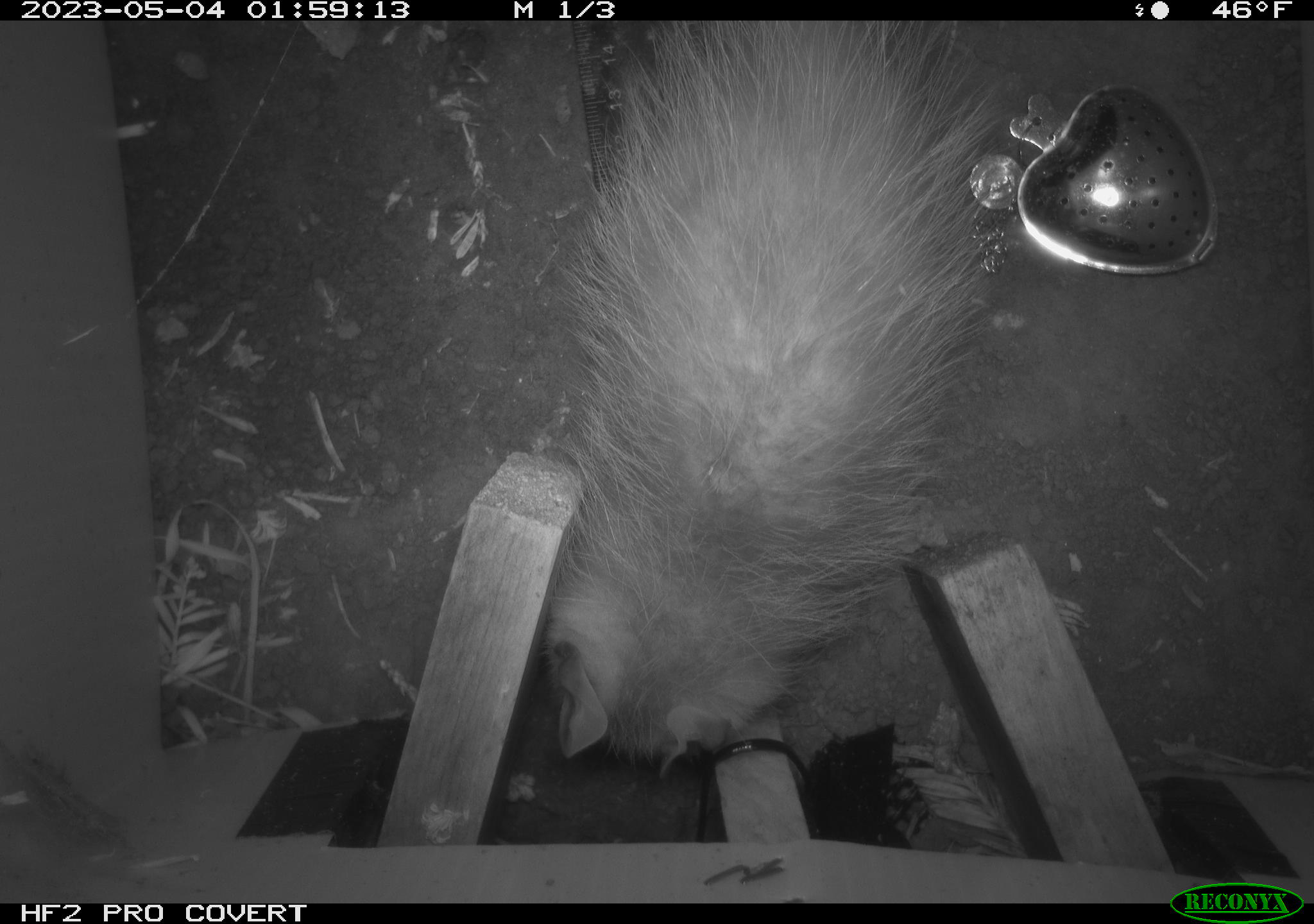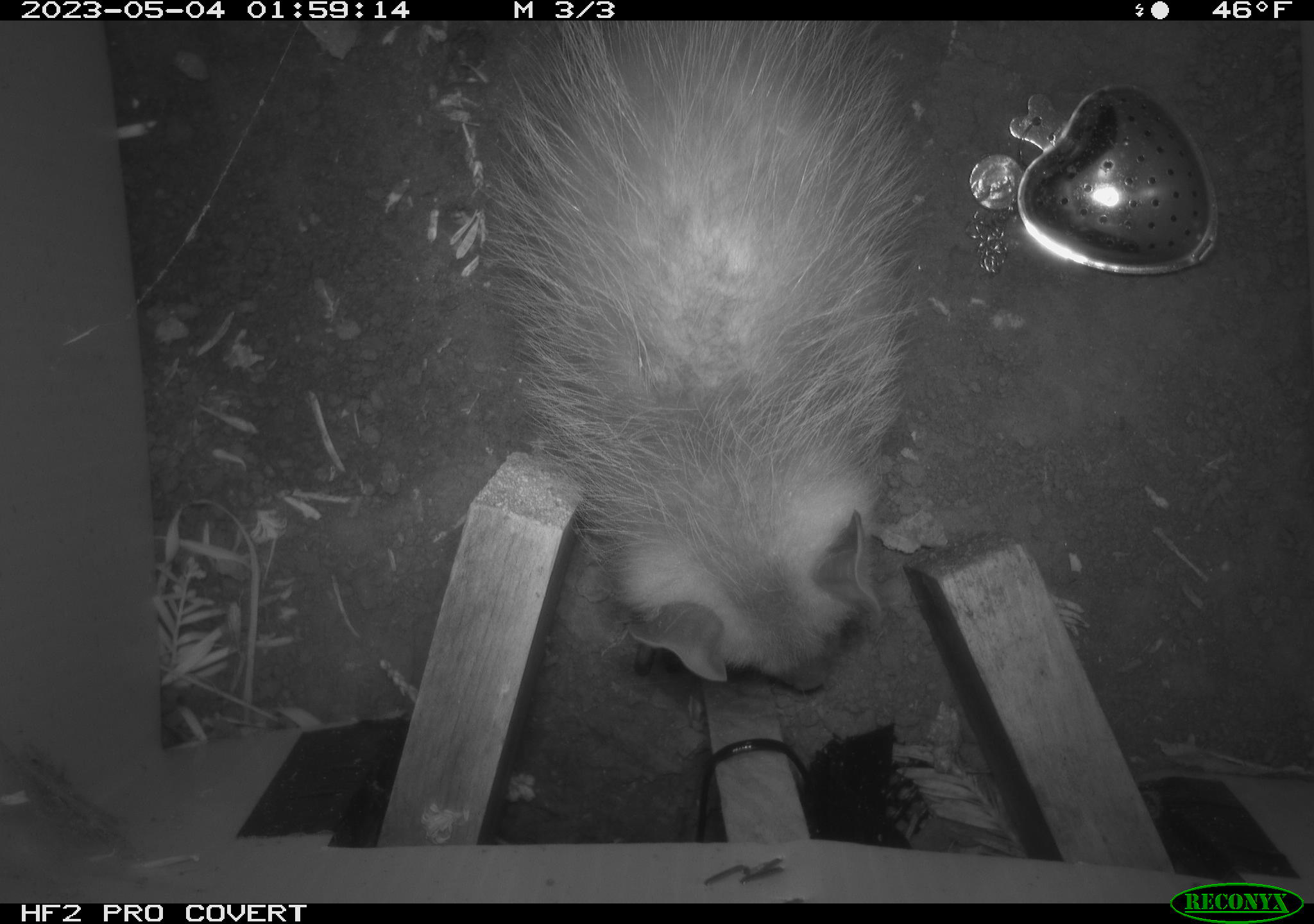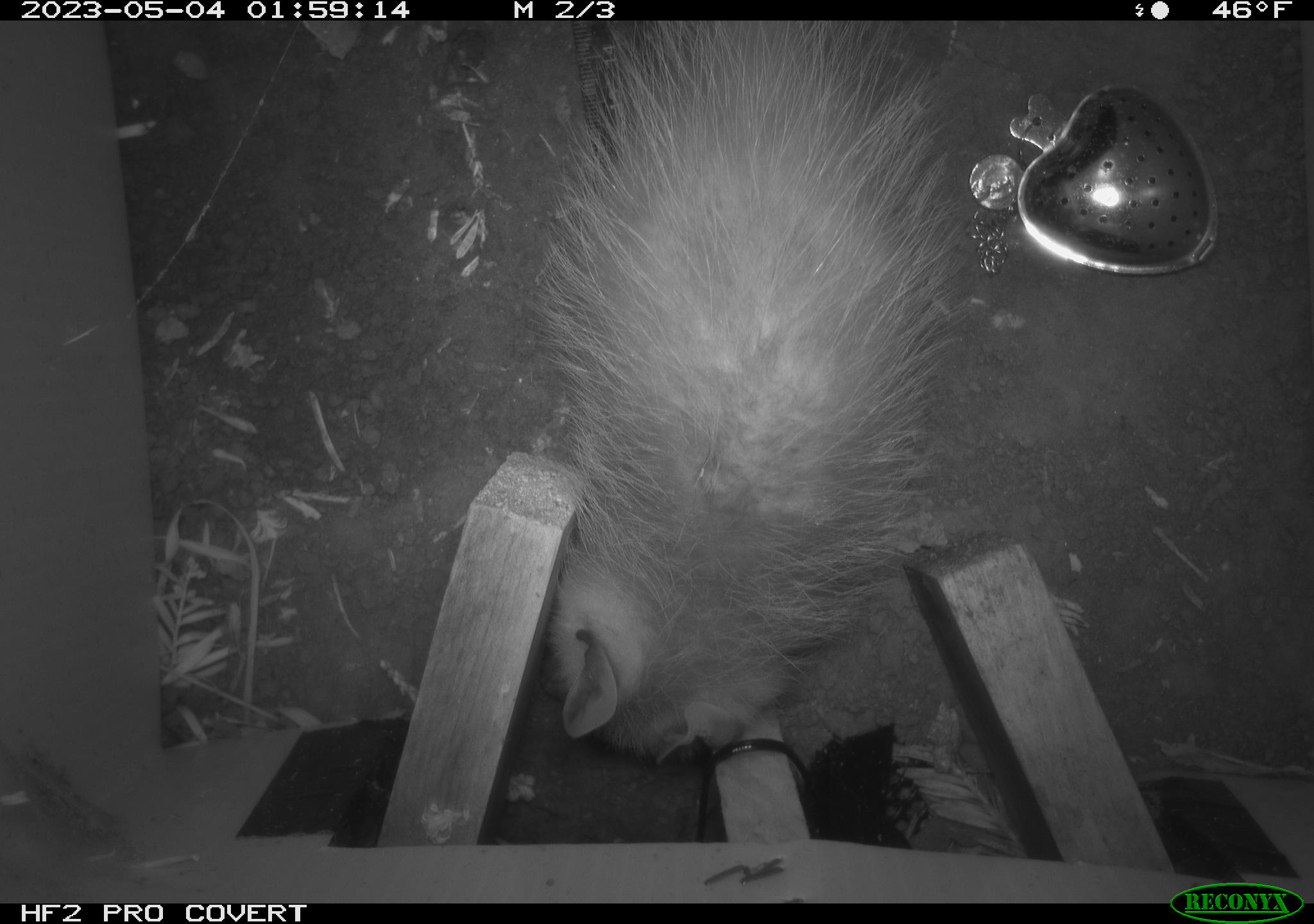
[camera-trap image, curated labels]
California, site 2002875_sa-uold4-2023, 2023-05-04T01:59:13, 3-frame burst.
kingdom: Animalia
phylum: Chordata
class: Mammalia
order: Didelphimorphia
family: Didelphidae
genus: Didelphis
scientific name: Didelphis virginiana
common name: virginia opossum